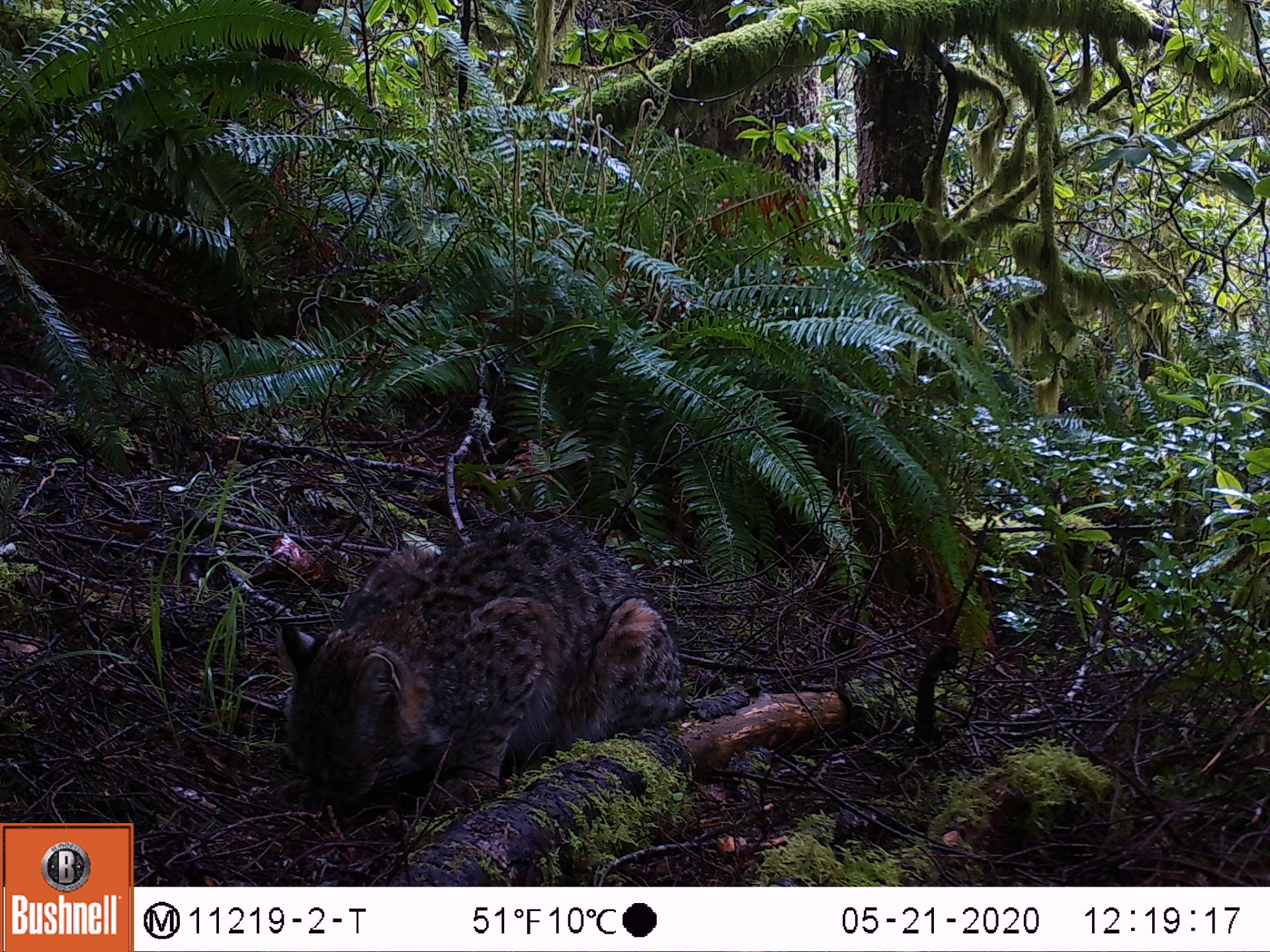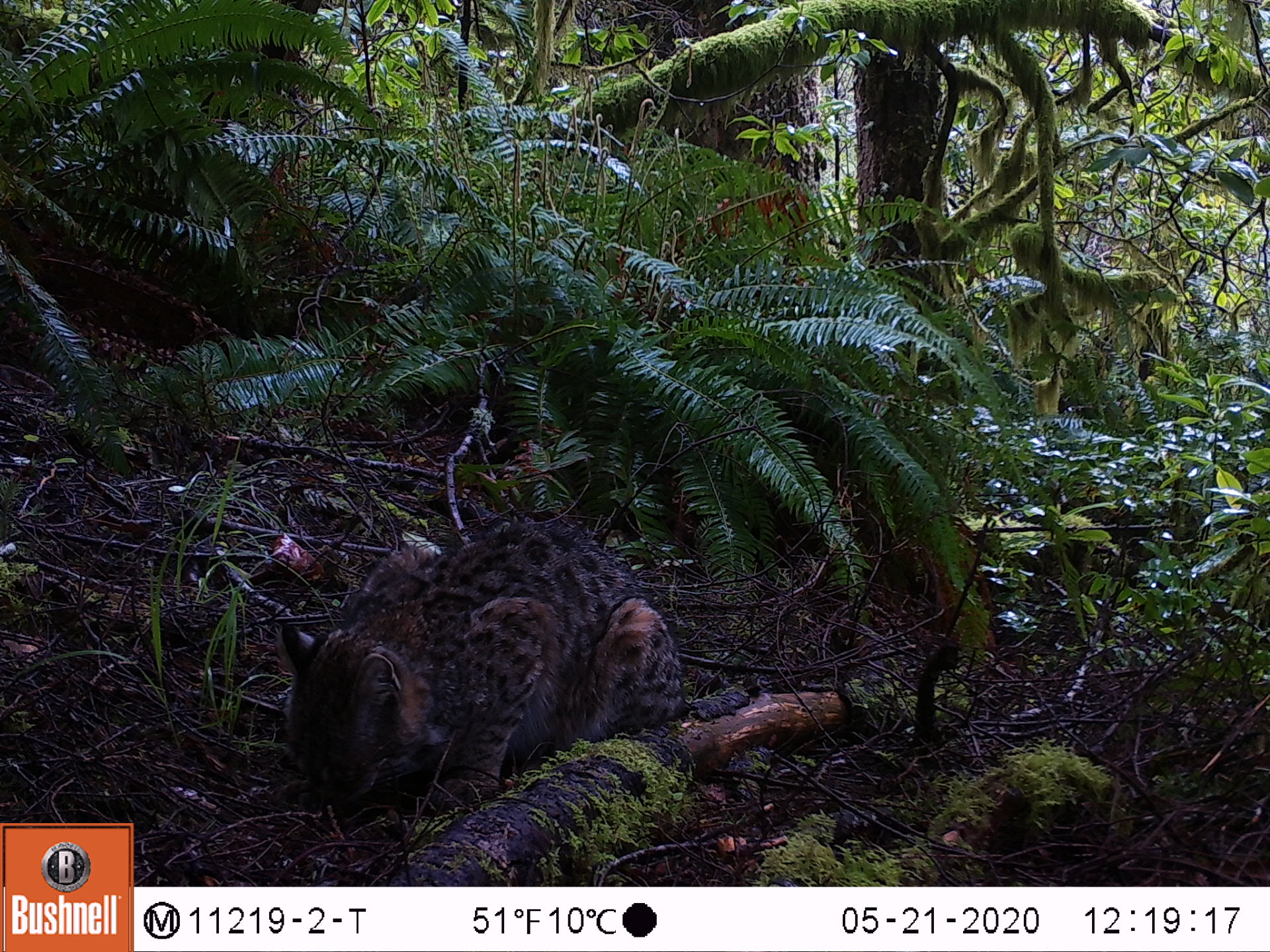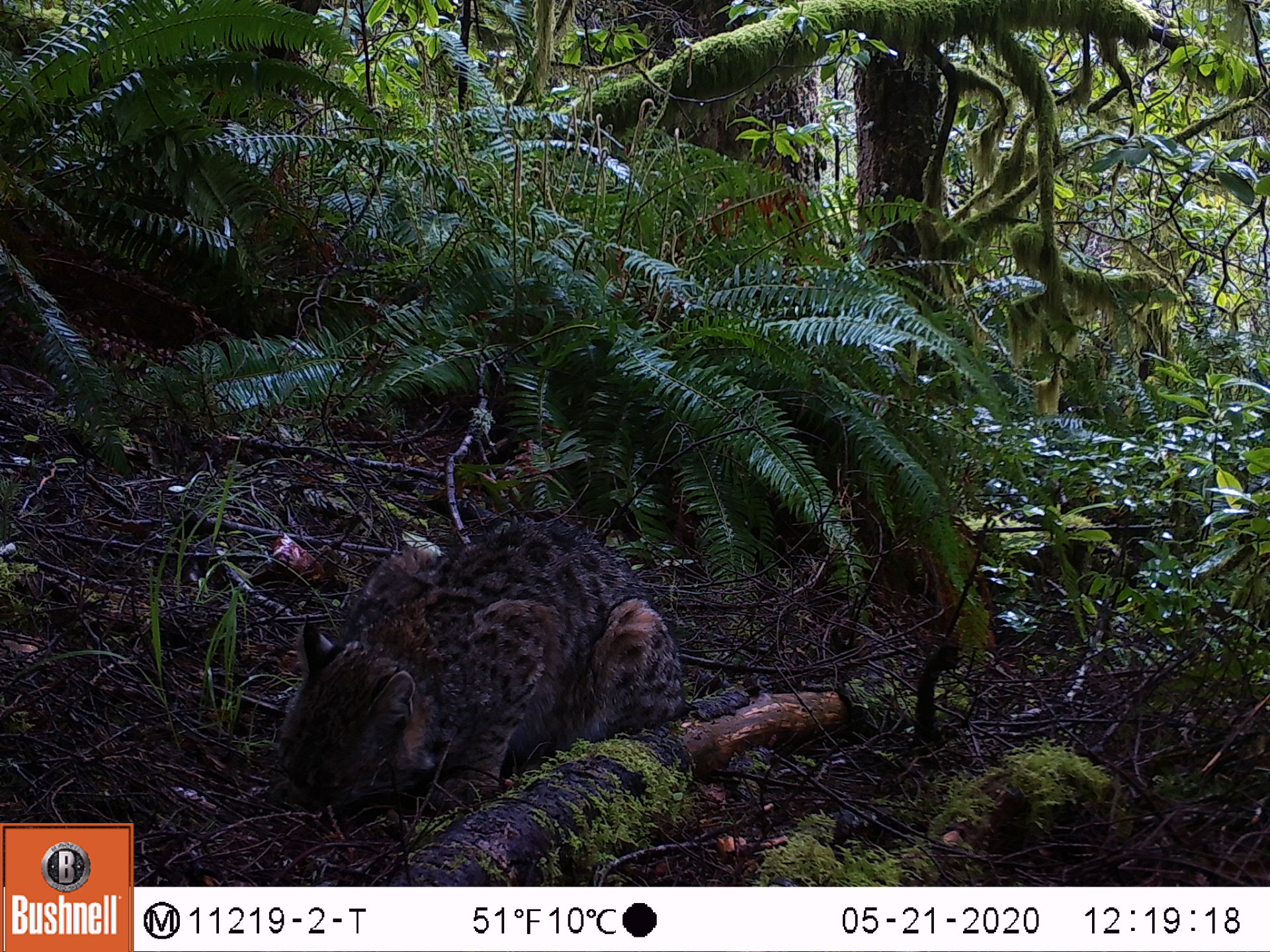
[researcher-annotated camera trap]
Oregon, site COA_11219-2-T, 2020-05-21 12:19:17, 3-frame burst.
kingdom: Animalia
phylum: Chordata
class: Mammalia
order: Carnivora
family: Felidae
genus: Lynx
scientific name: Lynx rufus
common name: bobcat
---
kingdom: Animalia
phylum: Chordata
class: Mammalia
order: Rodentia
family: Sciuridae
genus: Neotamias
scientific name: Neotamias townsendii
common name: townsend's chipmunk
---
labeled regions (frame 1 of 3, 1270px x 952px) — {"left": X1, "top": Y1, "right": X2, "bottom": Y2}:
bobcat: {"left": 261, "top": 499, "right": 704, "bottom": 836}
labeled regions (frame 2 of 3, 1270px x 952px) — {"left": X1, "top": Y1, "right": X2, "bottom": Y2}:
townsend's chipmunk: {"left": 269, "top": 503, "right": 691, "bottom": 819}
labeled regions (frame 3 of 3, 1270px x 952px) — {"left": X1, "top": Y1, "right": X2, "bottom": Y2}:
bobcat: {"left": 259, "top": 507, "right": 704, "bottom": 835}